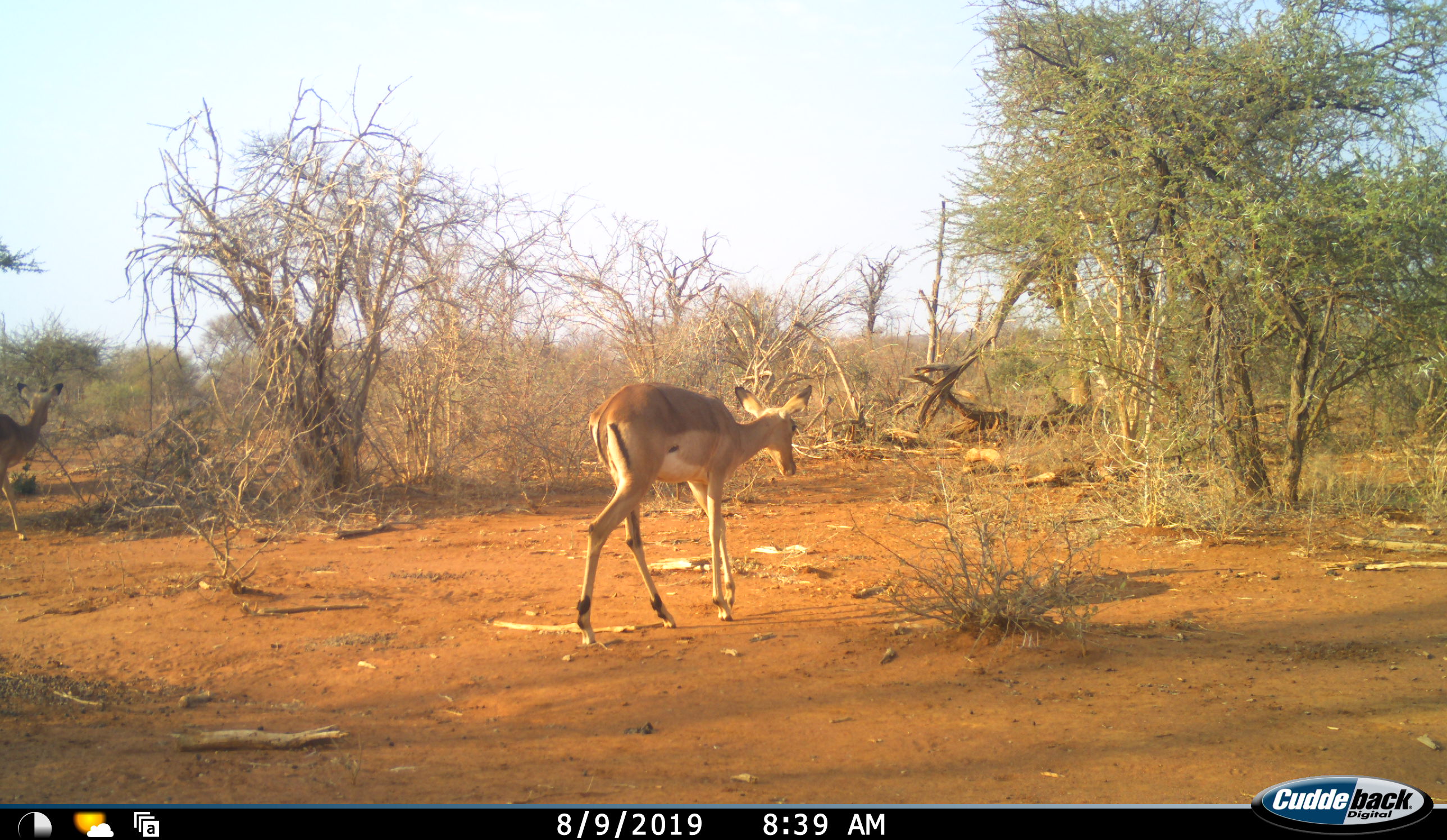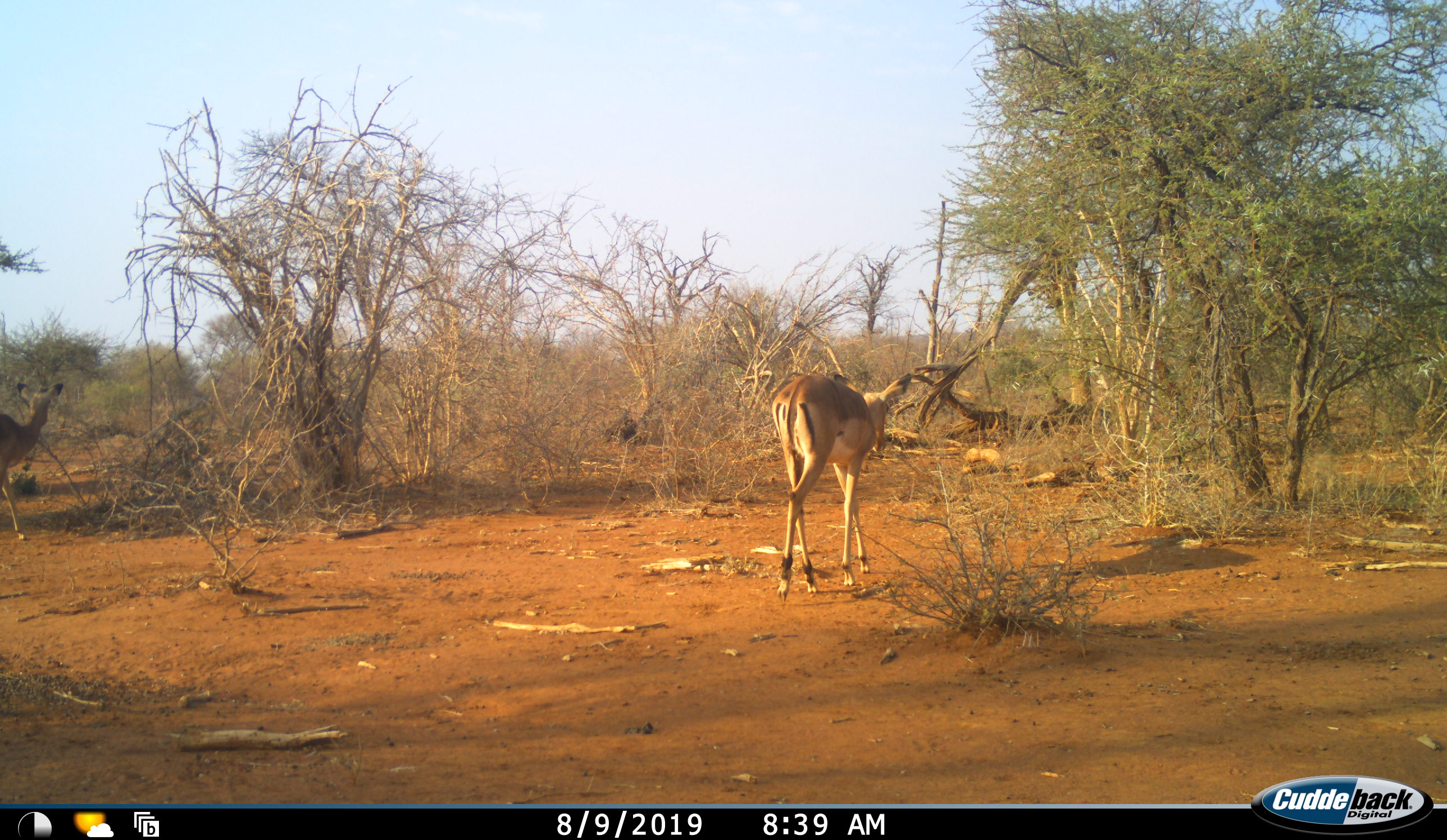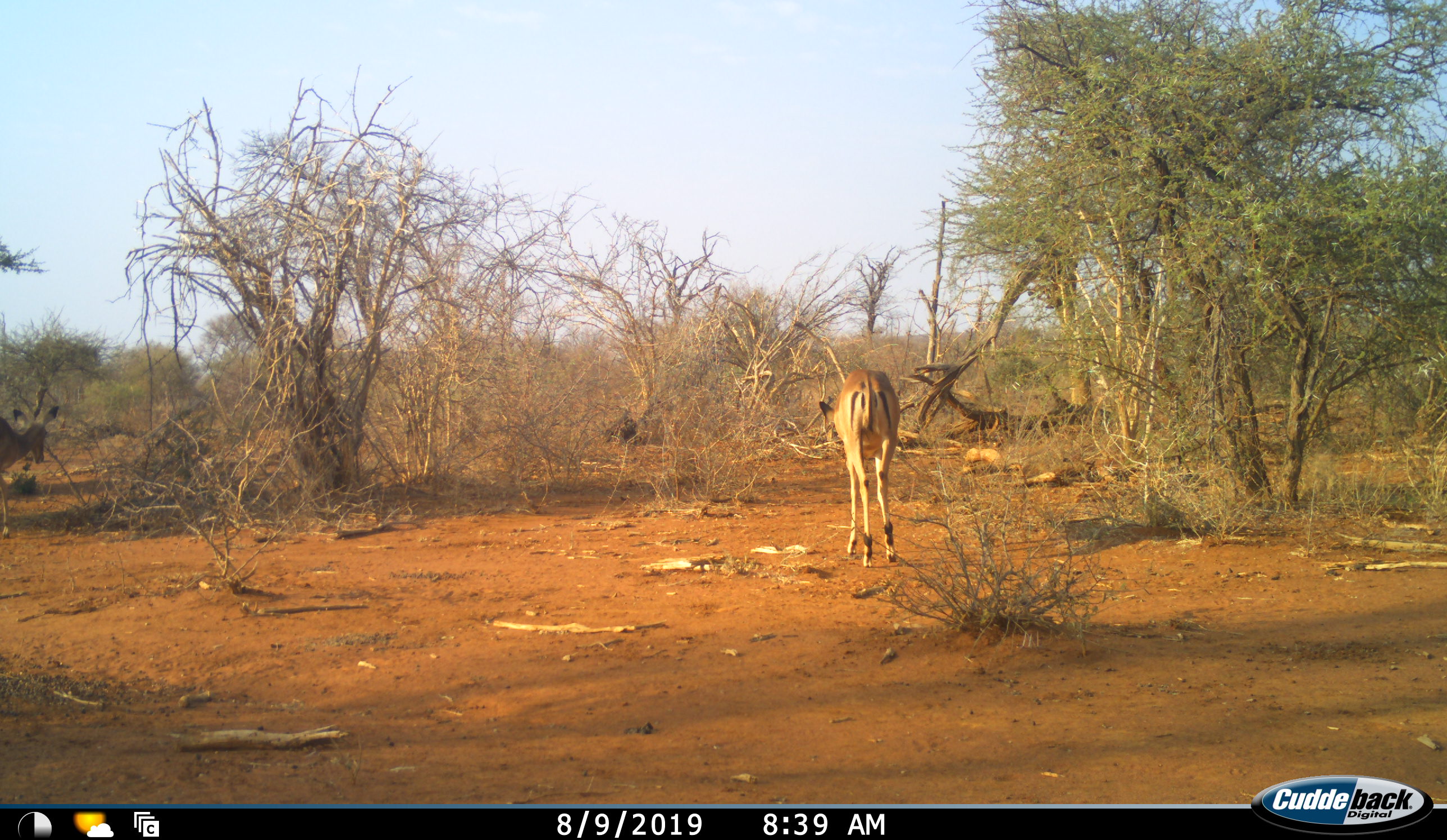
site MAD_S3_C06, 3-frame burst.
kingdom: Animalia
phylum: Chordata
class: Mammalia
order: Artiodactyla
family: Bovidae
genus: Aepyceros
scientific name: Aepyceros melampus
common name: impala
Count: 2.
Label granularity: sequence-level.